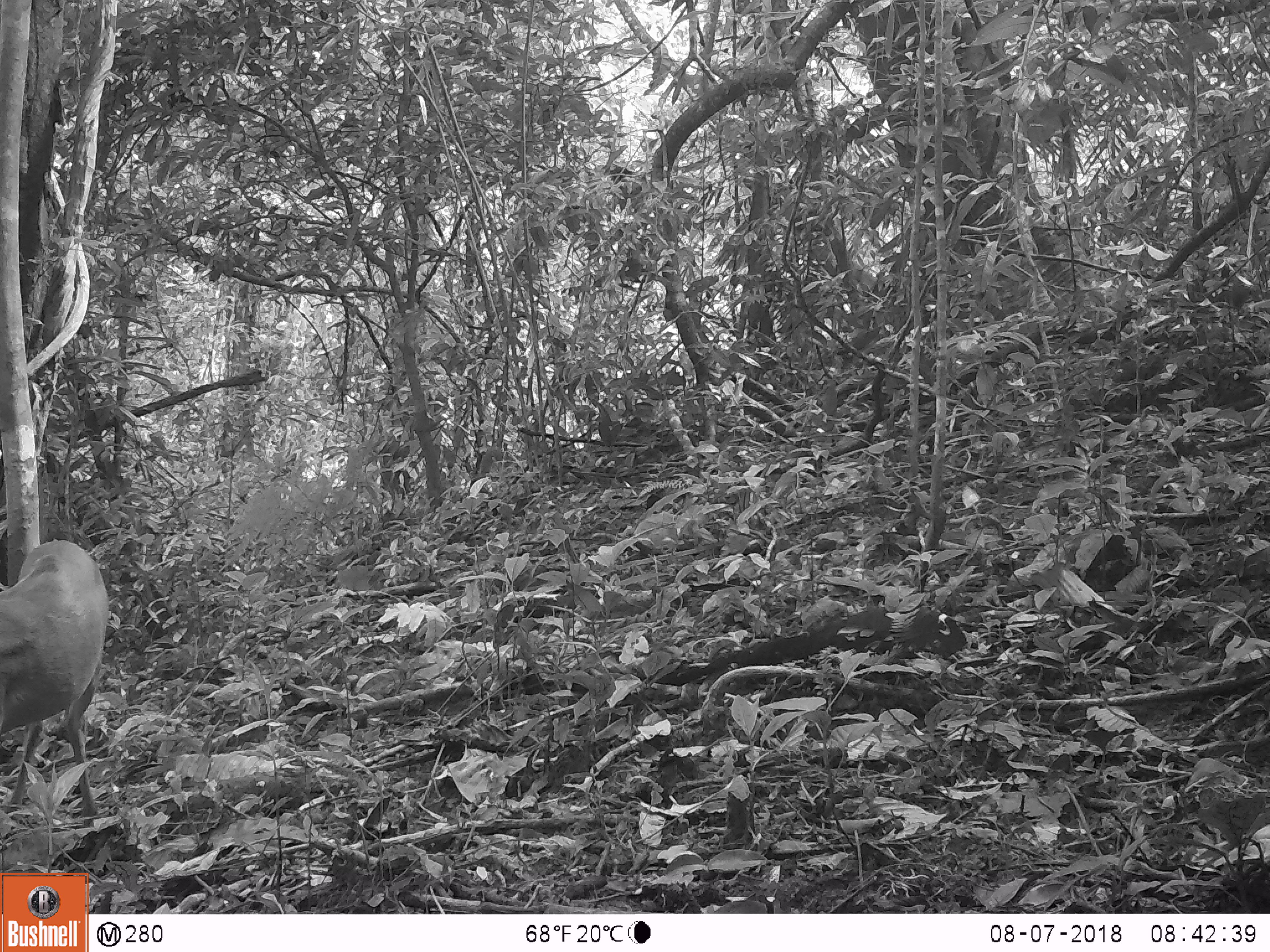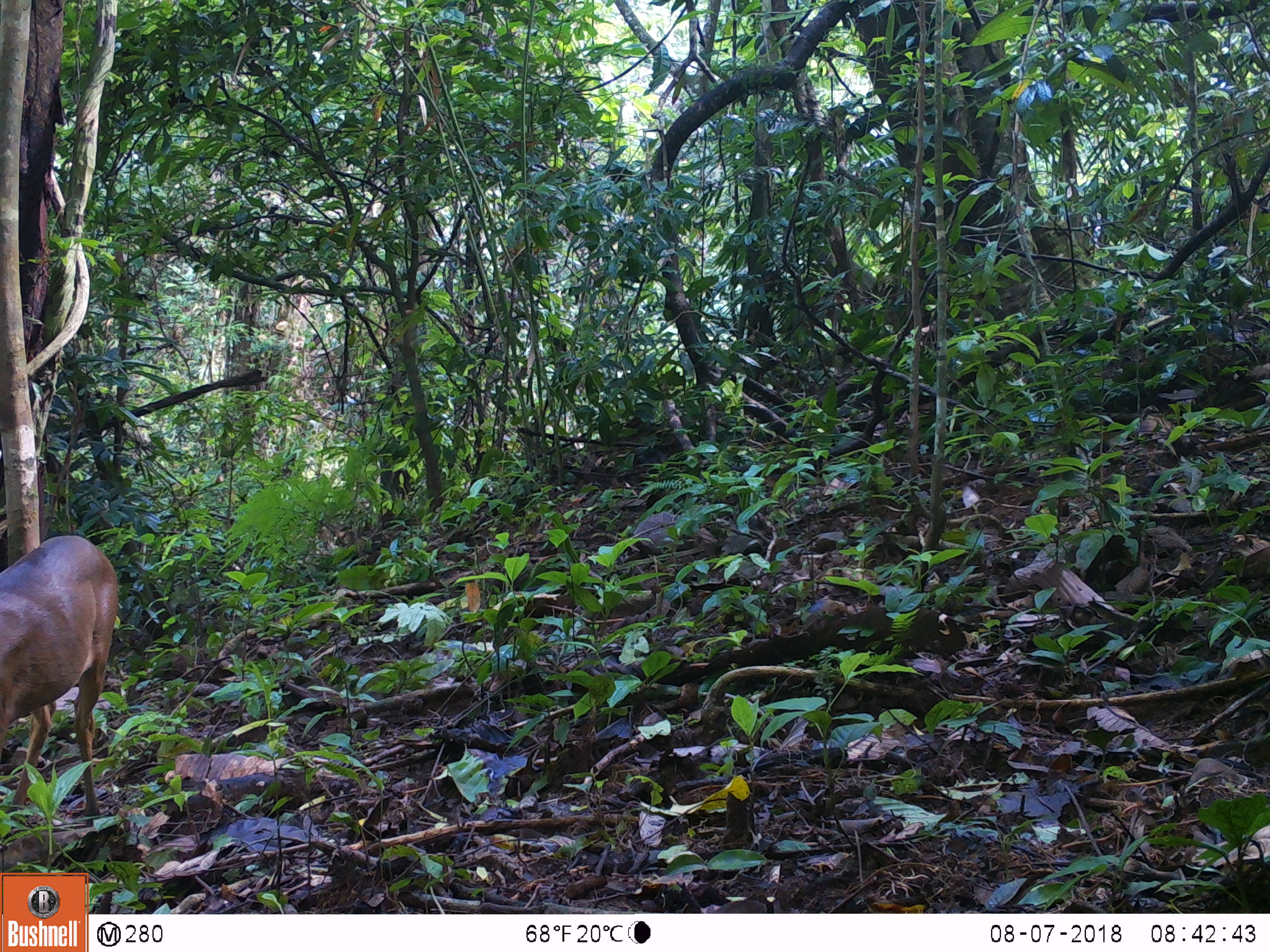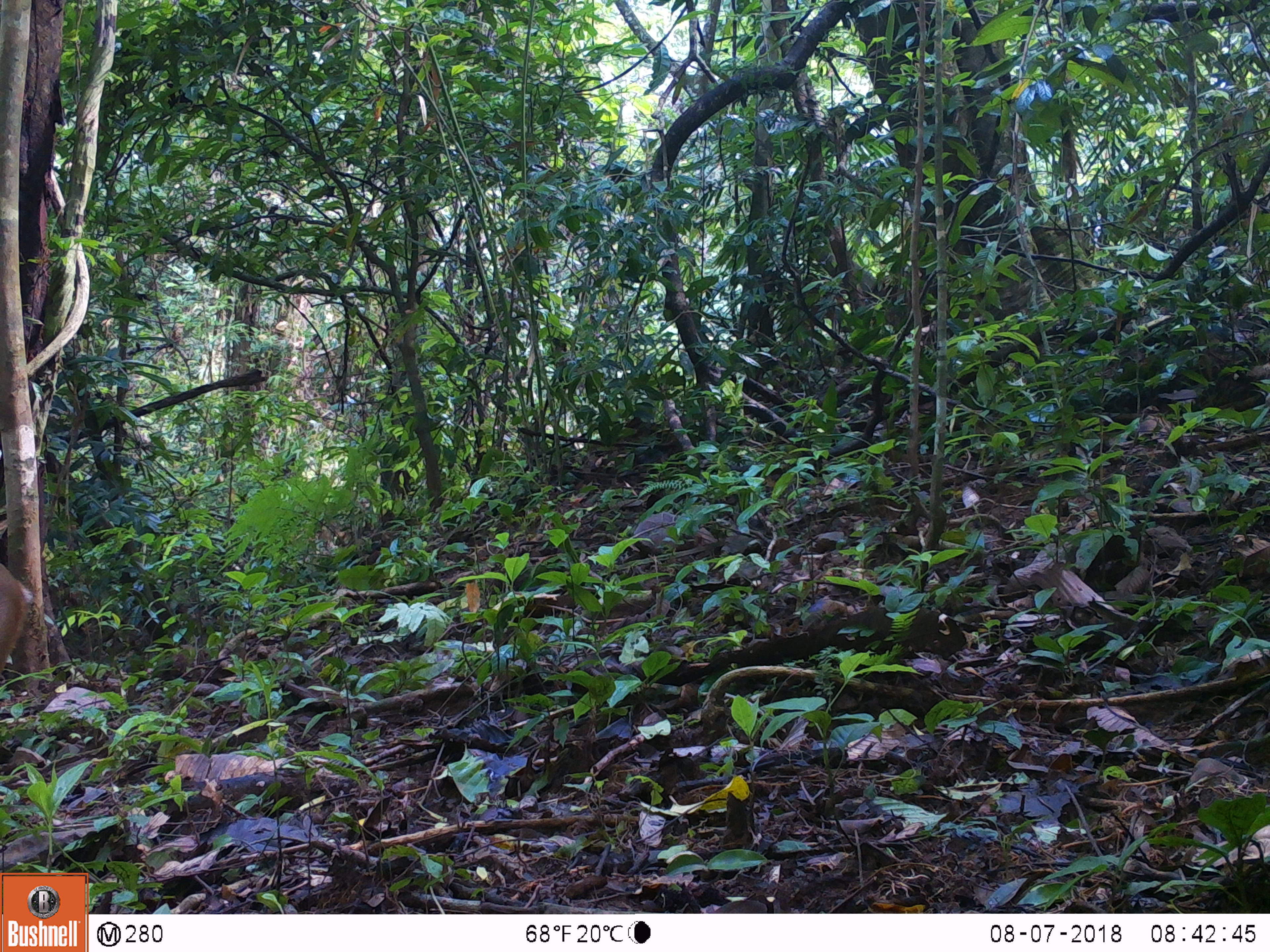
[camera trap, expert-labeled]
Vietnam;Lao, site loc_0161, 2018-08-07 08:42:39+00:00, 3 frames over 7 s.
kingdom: Animalia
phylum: Chordata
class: Mammalia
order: Artiodactyla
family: Cervidae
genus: Muntiacus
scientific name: Muntiacus vuquangensis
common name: large-antlered muntjac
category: large antlered muntjac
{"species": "large antlered muntjac (large-antlered muntjac) (Muntiacus vuquangensis)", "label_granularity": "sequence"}